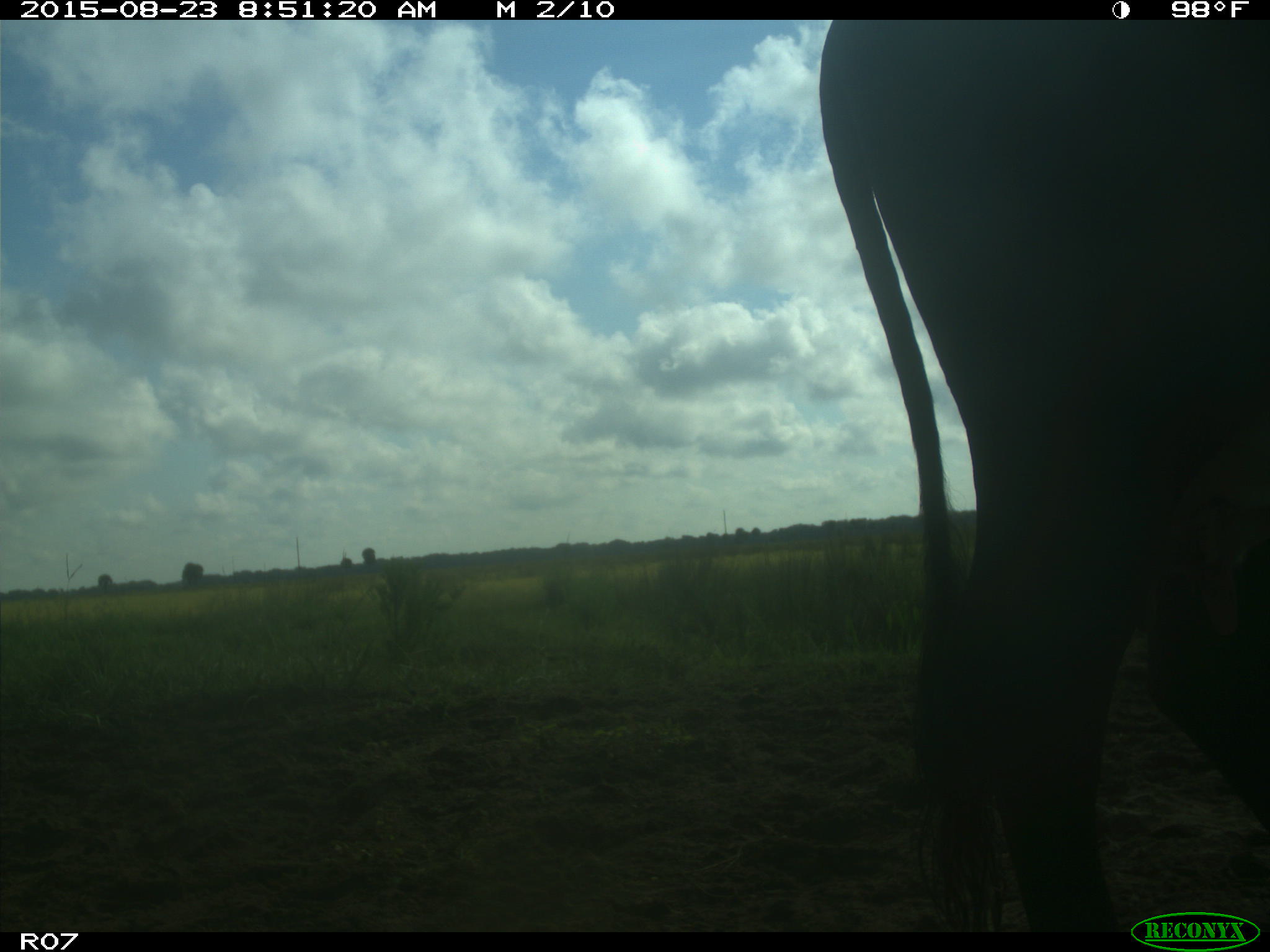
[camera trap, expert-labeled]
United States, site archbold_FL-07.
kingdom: Animalia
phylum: Chordata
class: Mammalia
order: Artiodactyla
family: Bovidae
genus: Bos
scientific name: Bos taurus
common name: domestic cow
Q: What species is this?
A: Bos taurus (domestic cow).